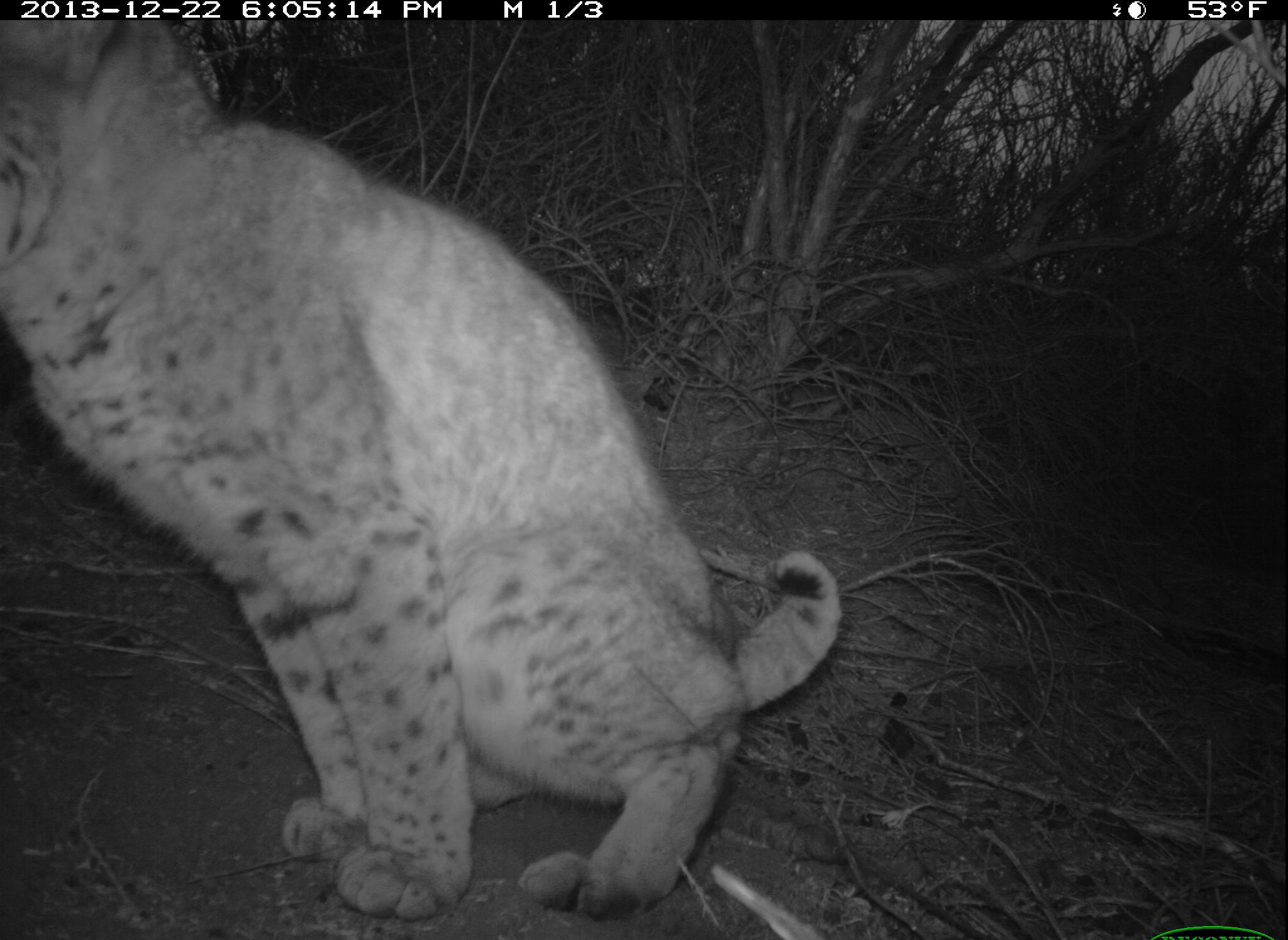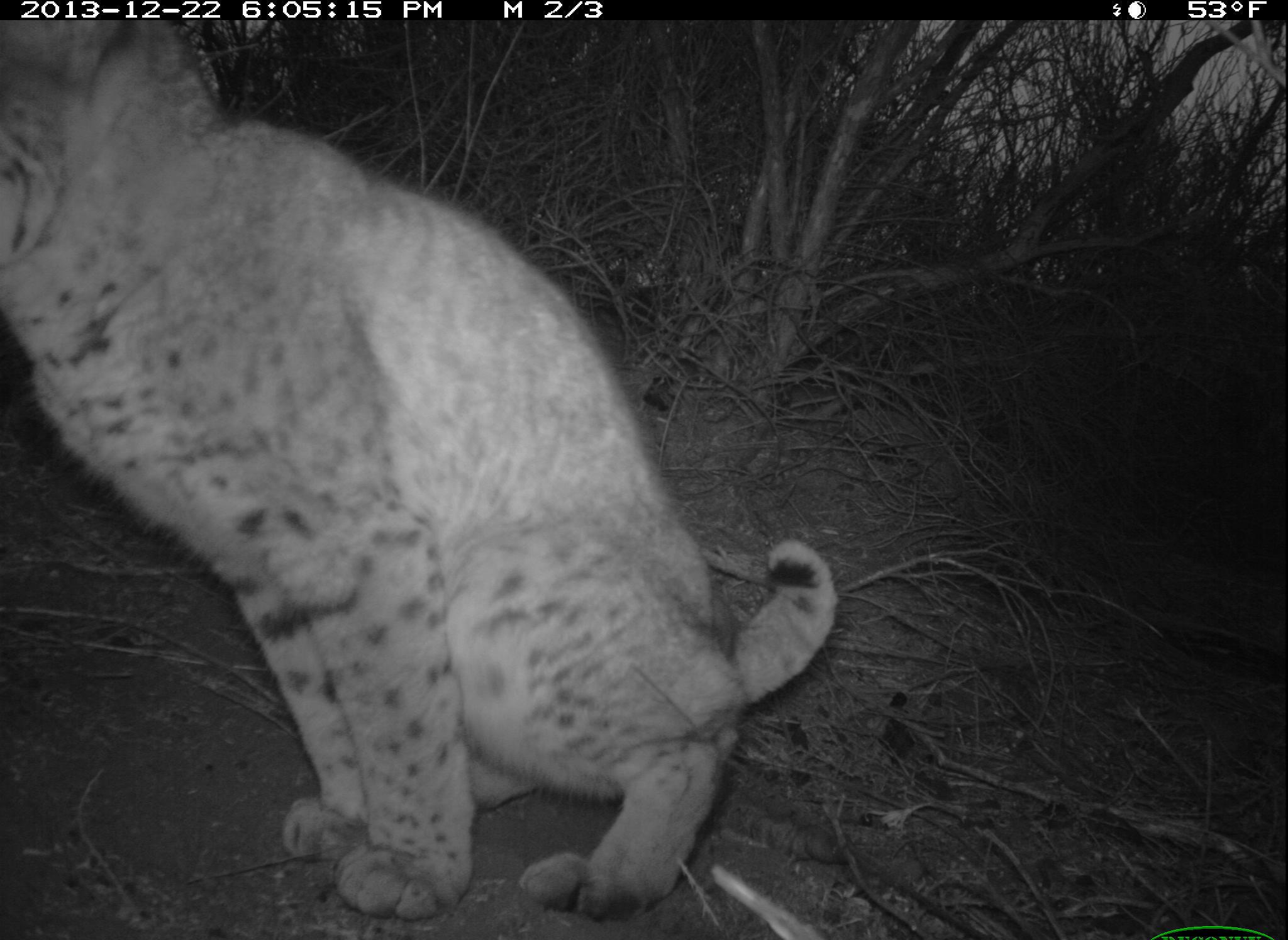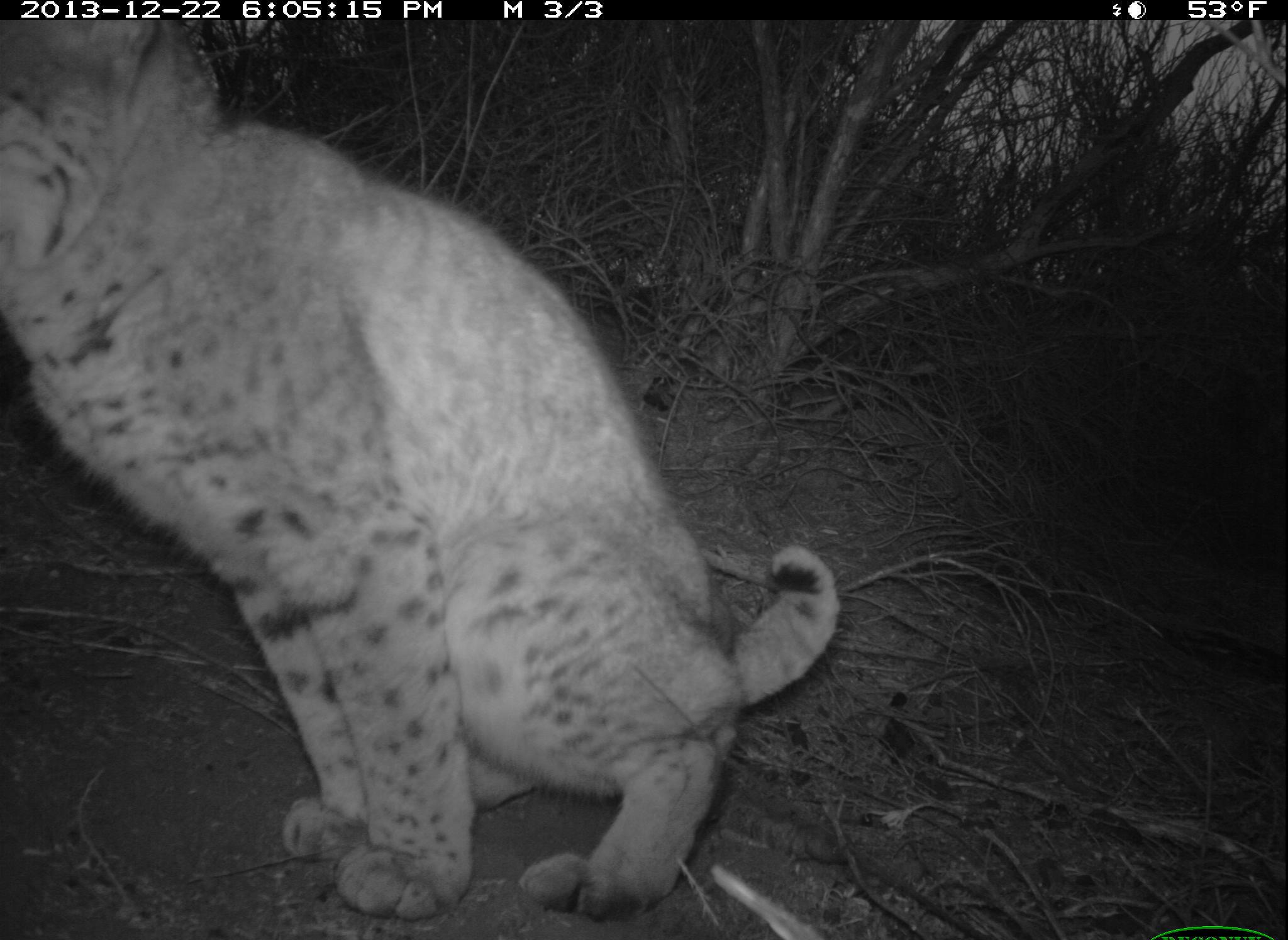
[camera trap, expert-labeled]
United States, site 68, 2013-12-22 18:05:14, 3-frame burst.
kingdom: Animalia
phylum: Chordata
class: Mammalia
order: Carnivora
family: Felidae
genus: Lynx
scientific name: Lynx rufus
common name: bobcat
Bobcat (Lynx rufus).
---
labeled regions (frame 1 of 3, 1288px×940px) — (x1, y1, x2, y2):
bobcat: (4, 16, 842, 913)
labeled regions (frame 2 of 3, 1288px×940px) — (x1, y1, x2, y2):
bobcat: (2, 20, 835, 920)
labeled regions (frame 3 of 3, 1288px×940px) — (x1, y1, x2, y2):
bobcat: (0, 21, 843, 915)